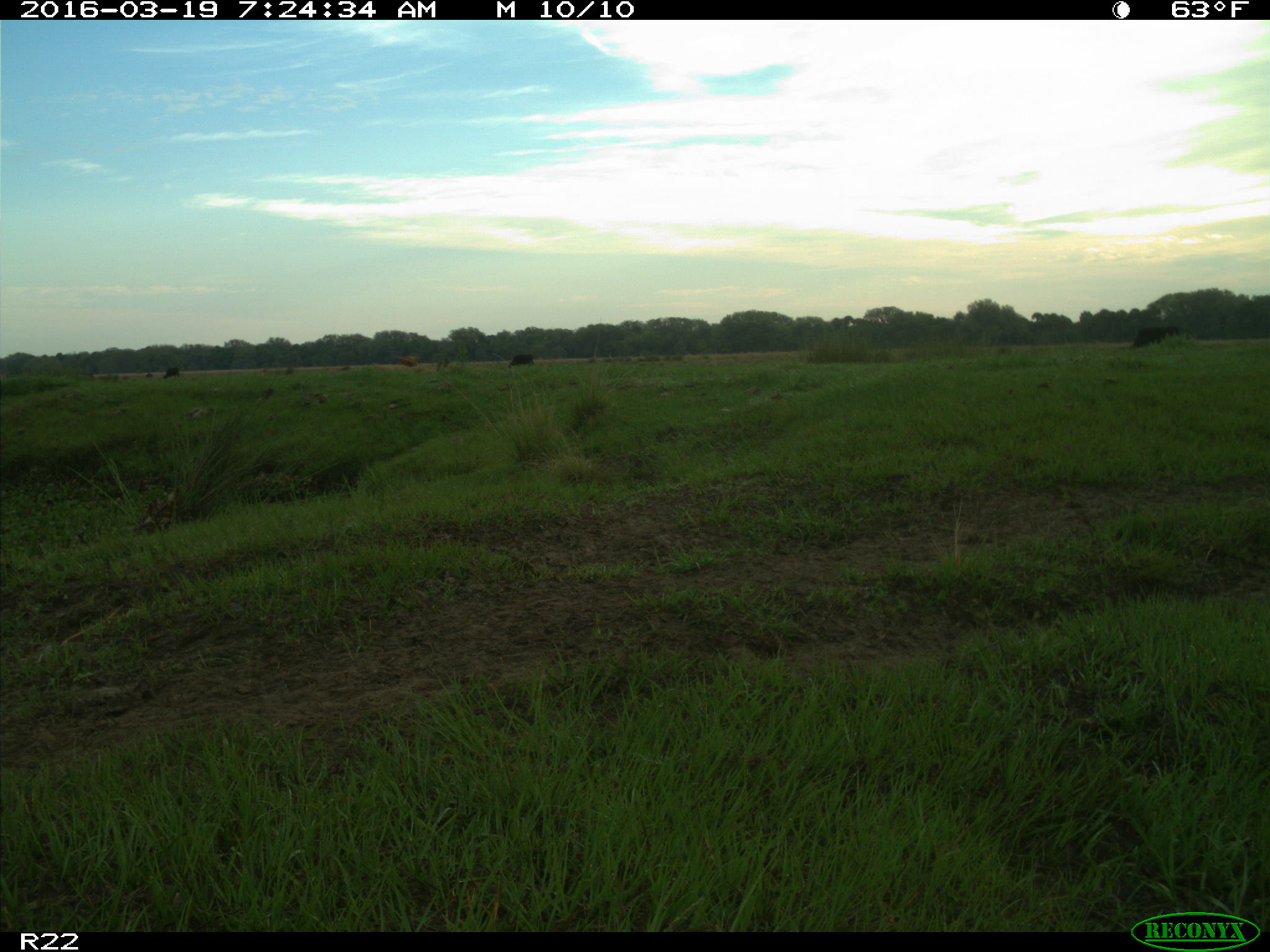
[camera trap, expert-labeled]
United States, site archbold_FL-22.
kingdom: Animalia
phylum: Chordata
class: Mammalia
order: Artiodactyla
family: Bovidae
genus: Bos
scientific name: Bos taurus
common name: domestic cow